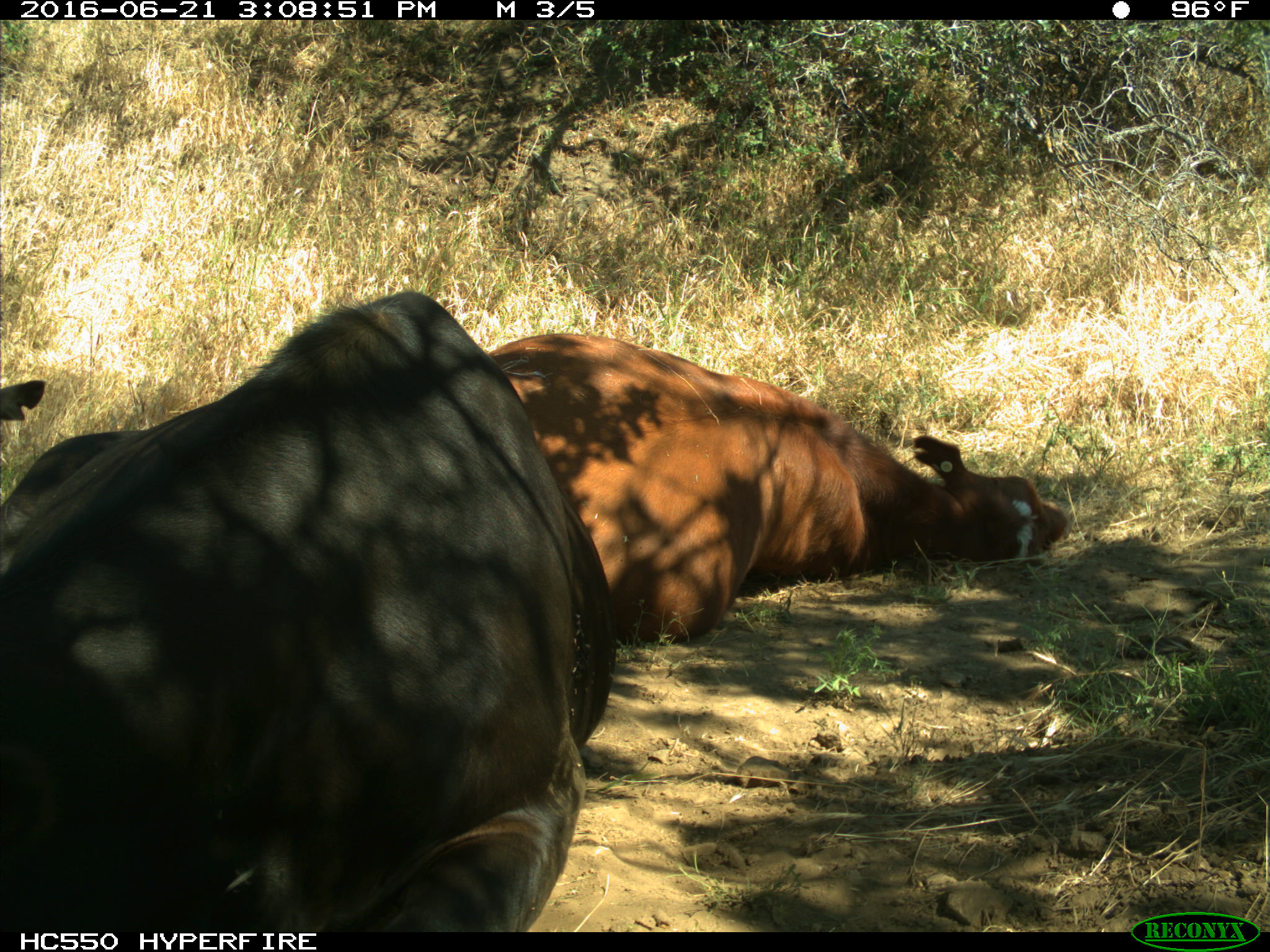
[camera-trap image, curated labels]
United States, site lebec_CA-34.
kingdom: Animalia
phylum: Chordata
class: Mammalia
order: Artiodactyla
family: Bovidae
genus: Bos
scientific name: Bos taurus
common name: domestic cow